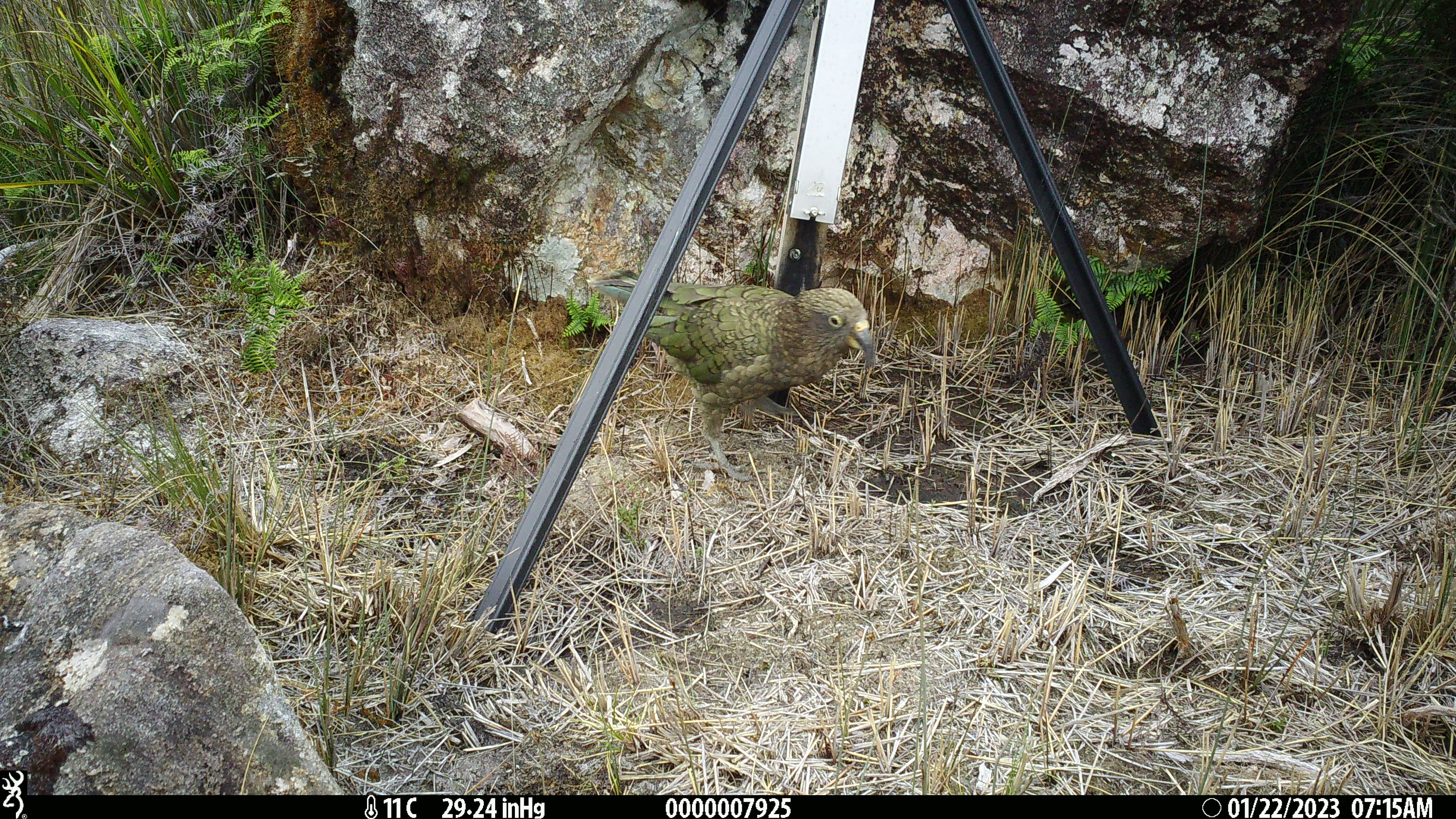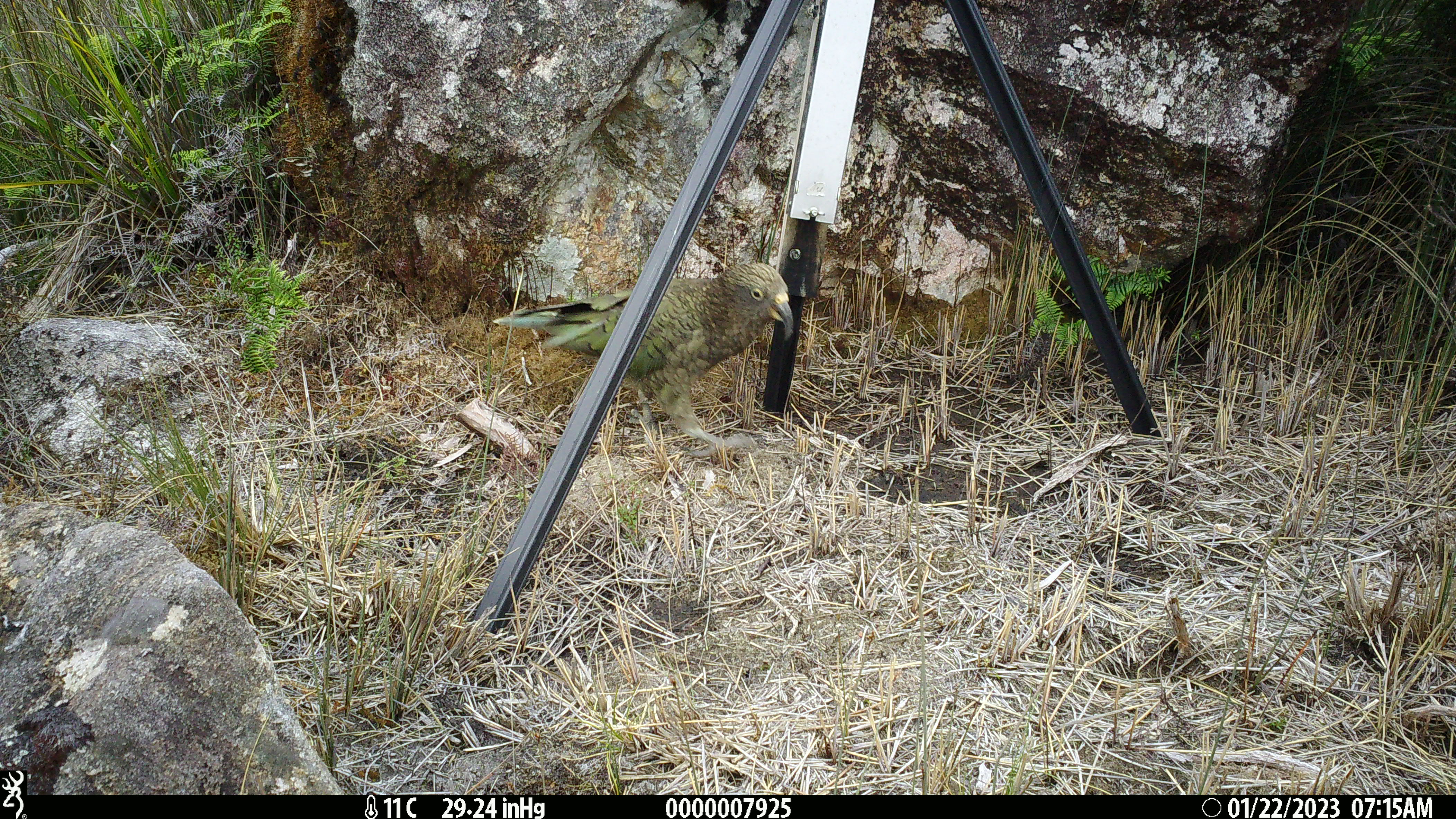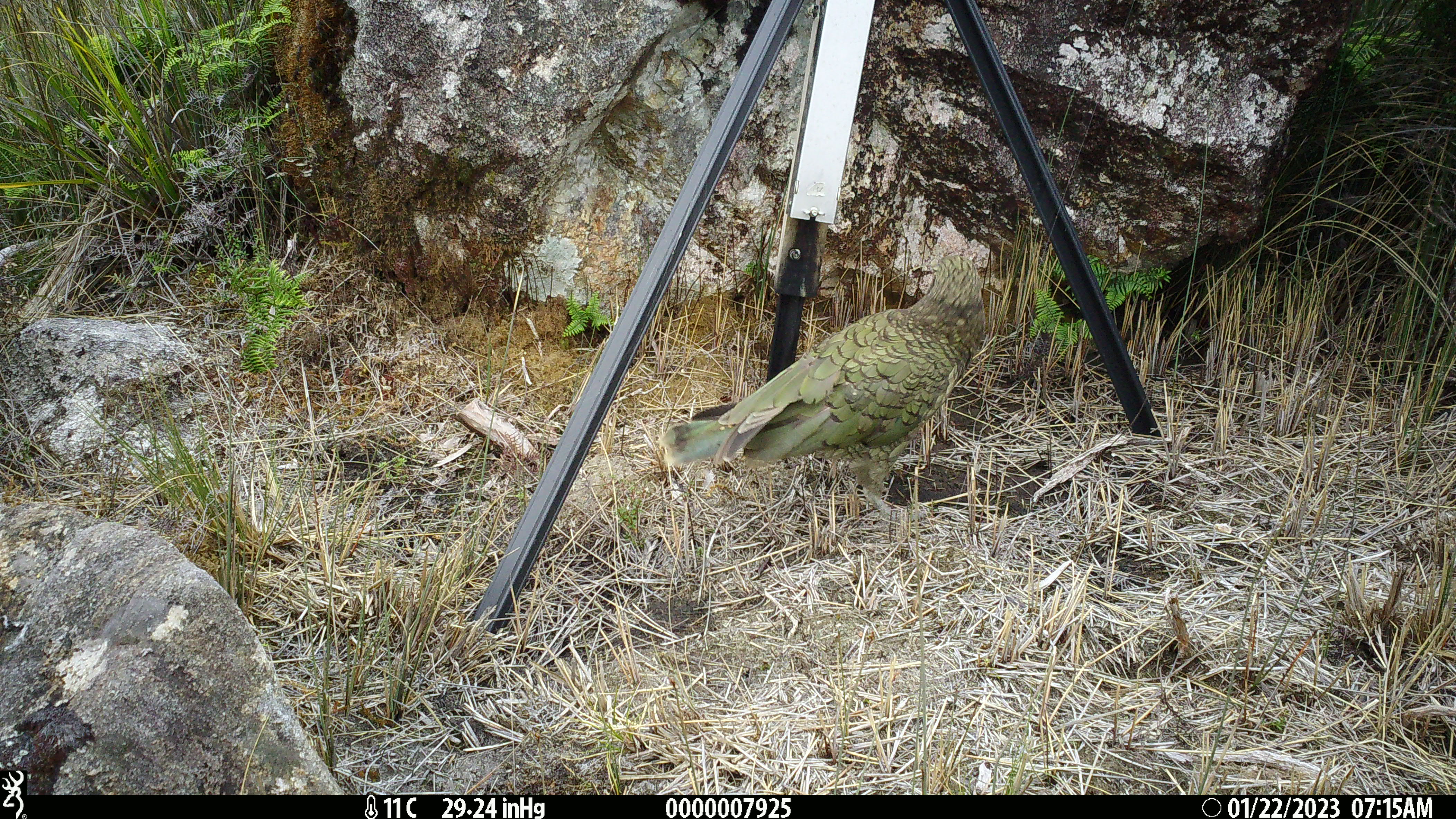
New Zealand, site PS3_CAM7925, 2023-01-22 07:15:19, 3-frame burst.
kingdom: Animalia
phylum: Chordata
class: Aves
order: Psittaciformes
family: Strigopidae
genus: Nestor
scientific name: Nestor notabilis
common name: kea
Kea (Nestor notabilis).